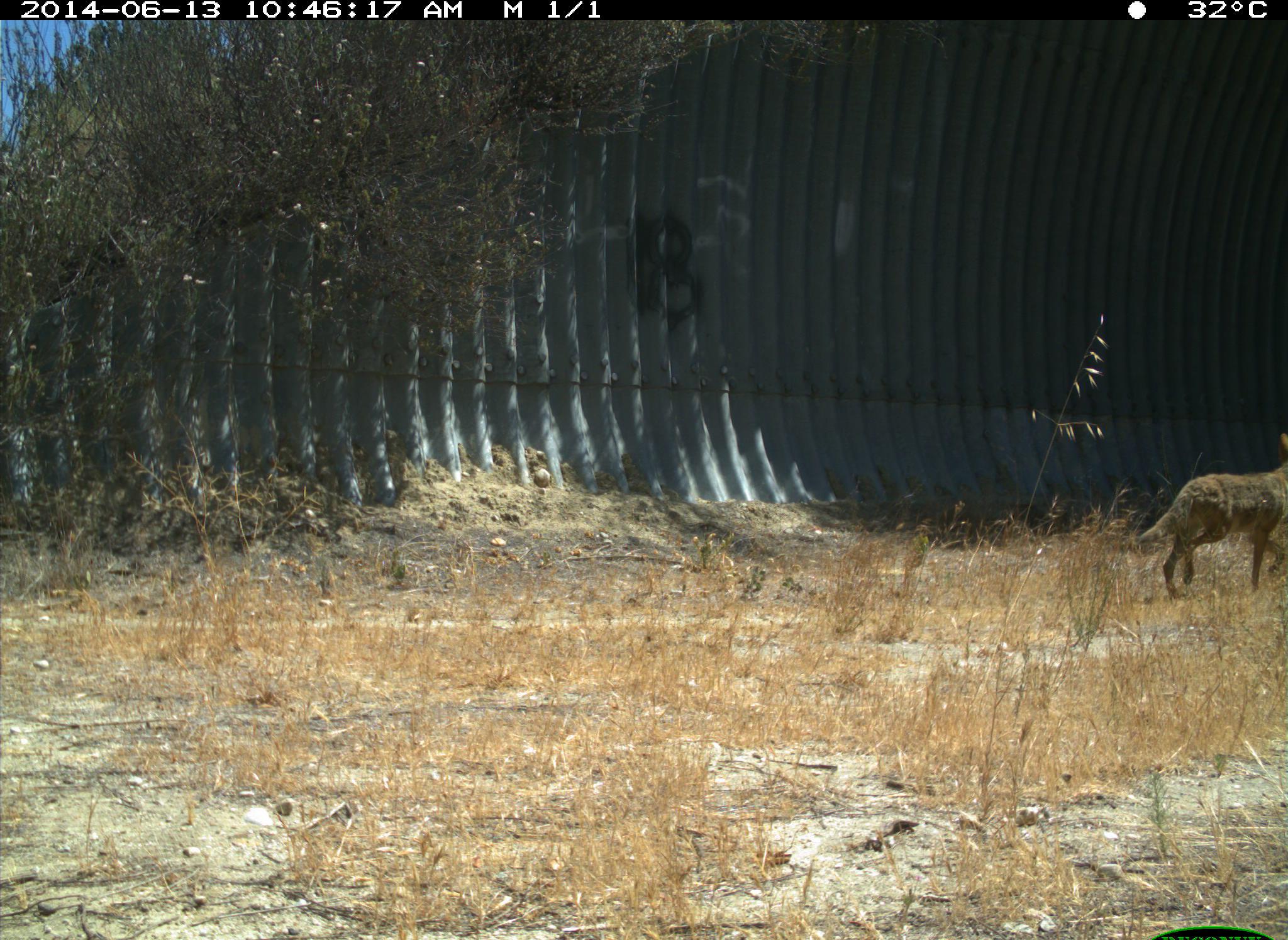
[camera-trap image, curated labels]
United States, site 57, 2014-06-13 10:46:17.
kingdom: Animalia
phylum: Chordata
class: Mammalia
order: Carnivora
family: Canidae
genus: Canis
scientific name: Canis latrans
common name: coyote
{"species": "coyote (Canis latrans)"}